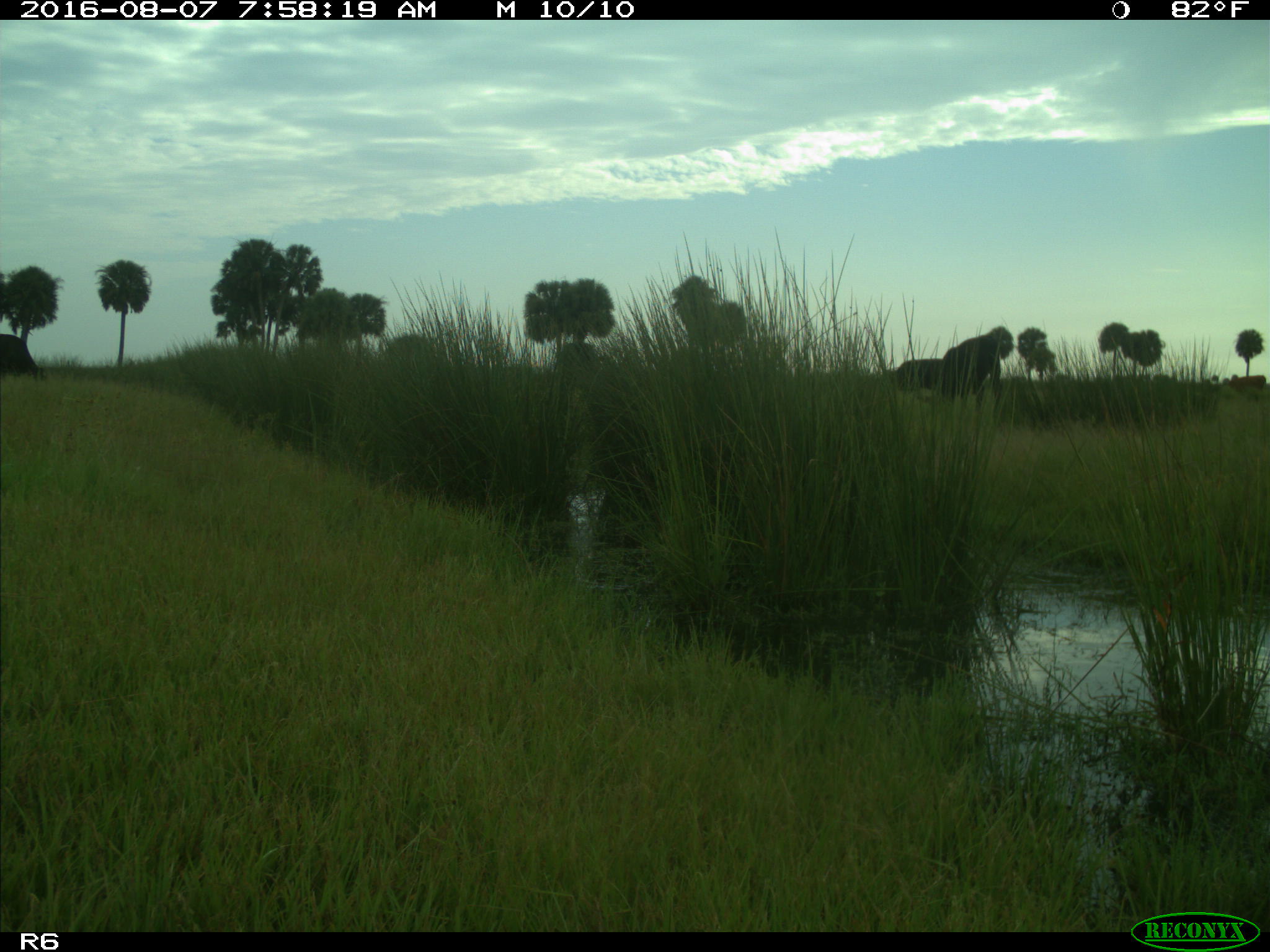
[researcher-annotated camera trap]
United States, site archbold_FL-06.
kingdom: Animalia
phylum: Chordata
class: Mammalia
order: Artiodactyla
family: Bovidae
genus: Bos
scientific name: Bos taurus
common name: domestic cow